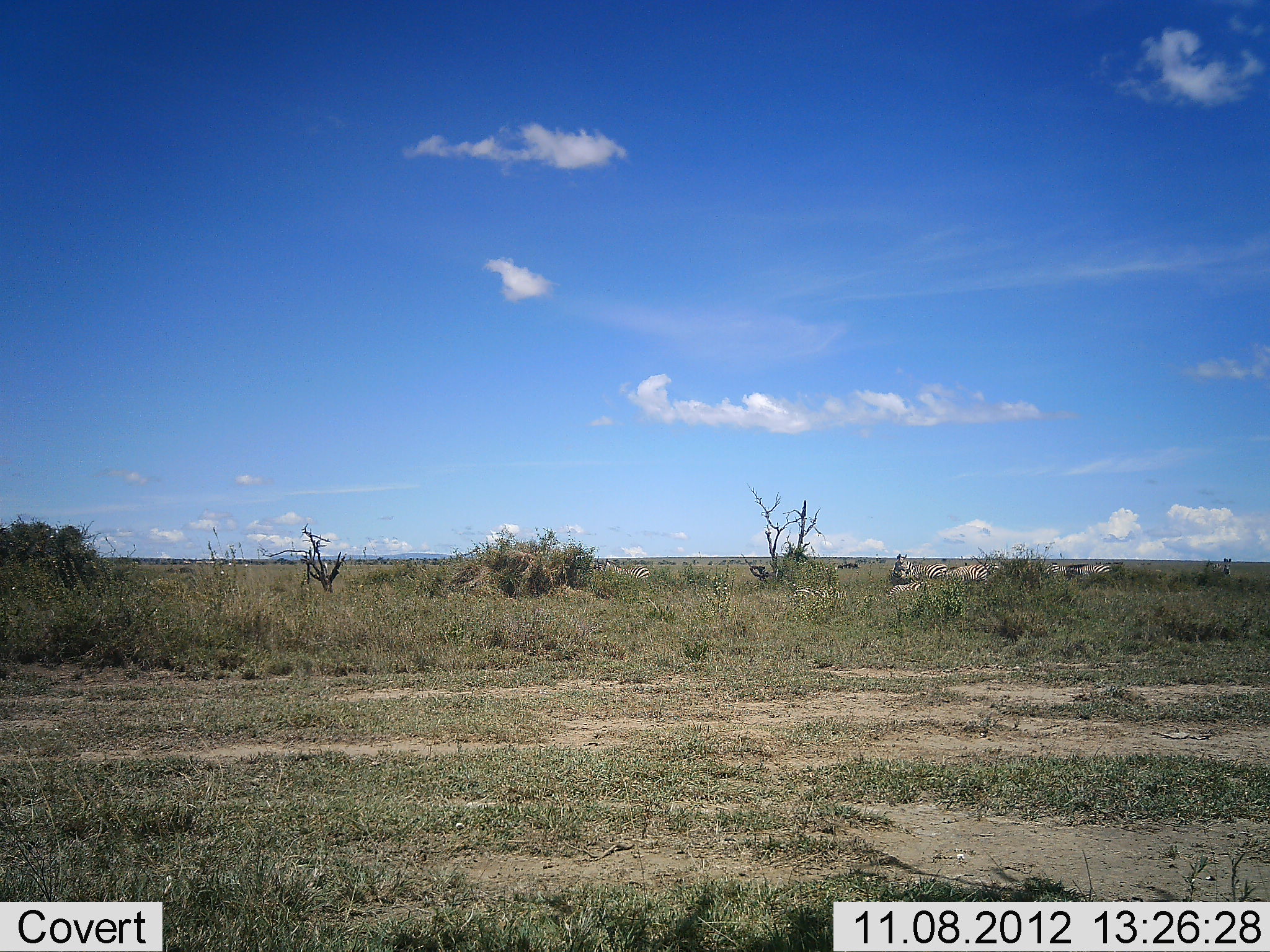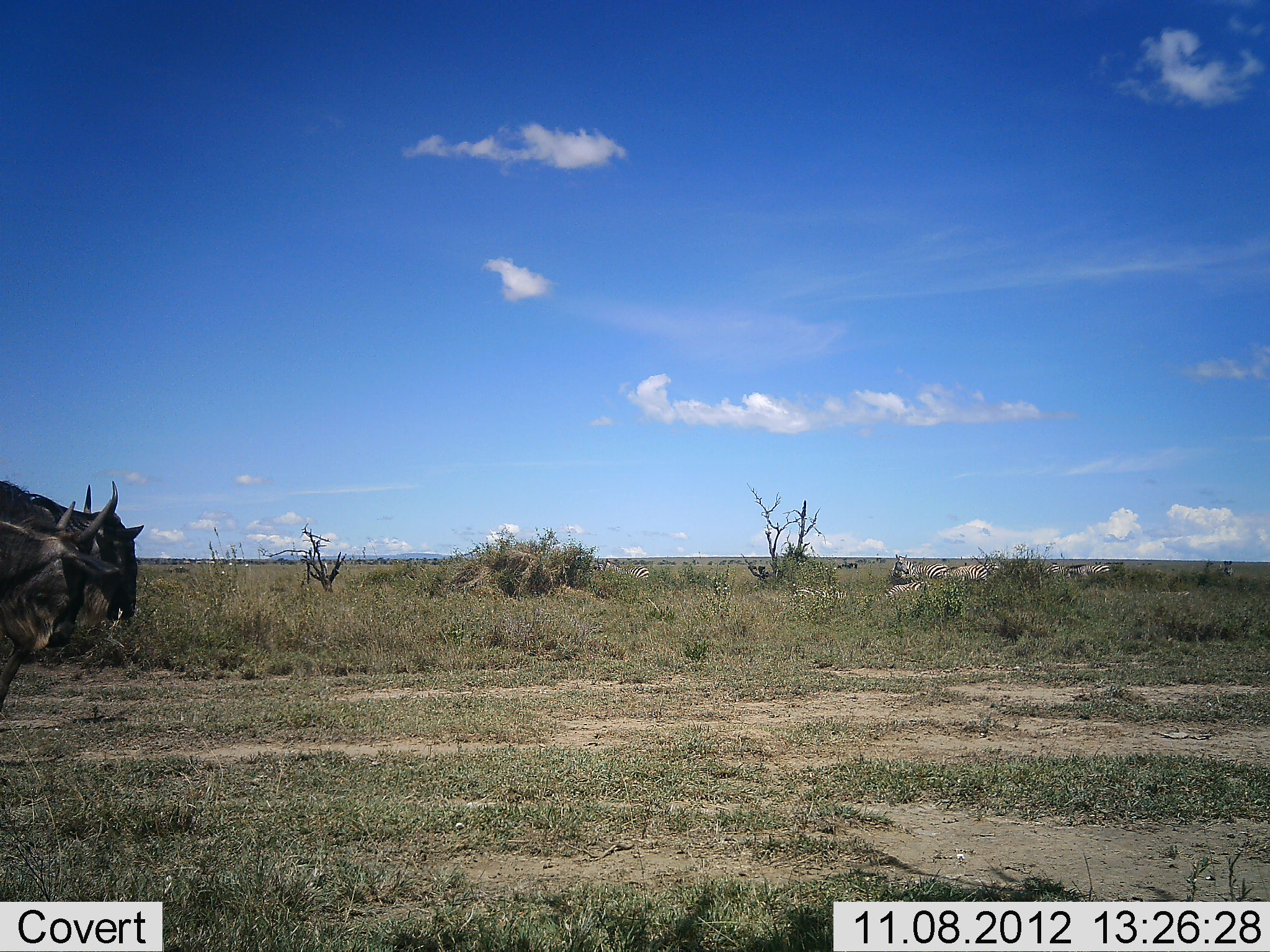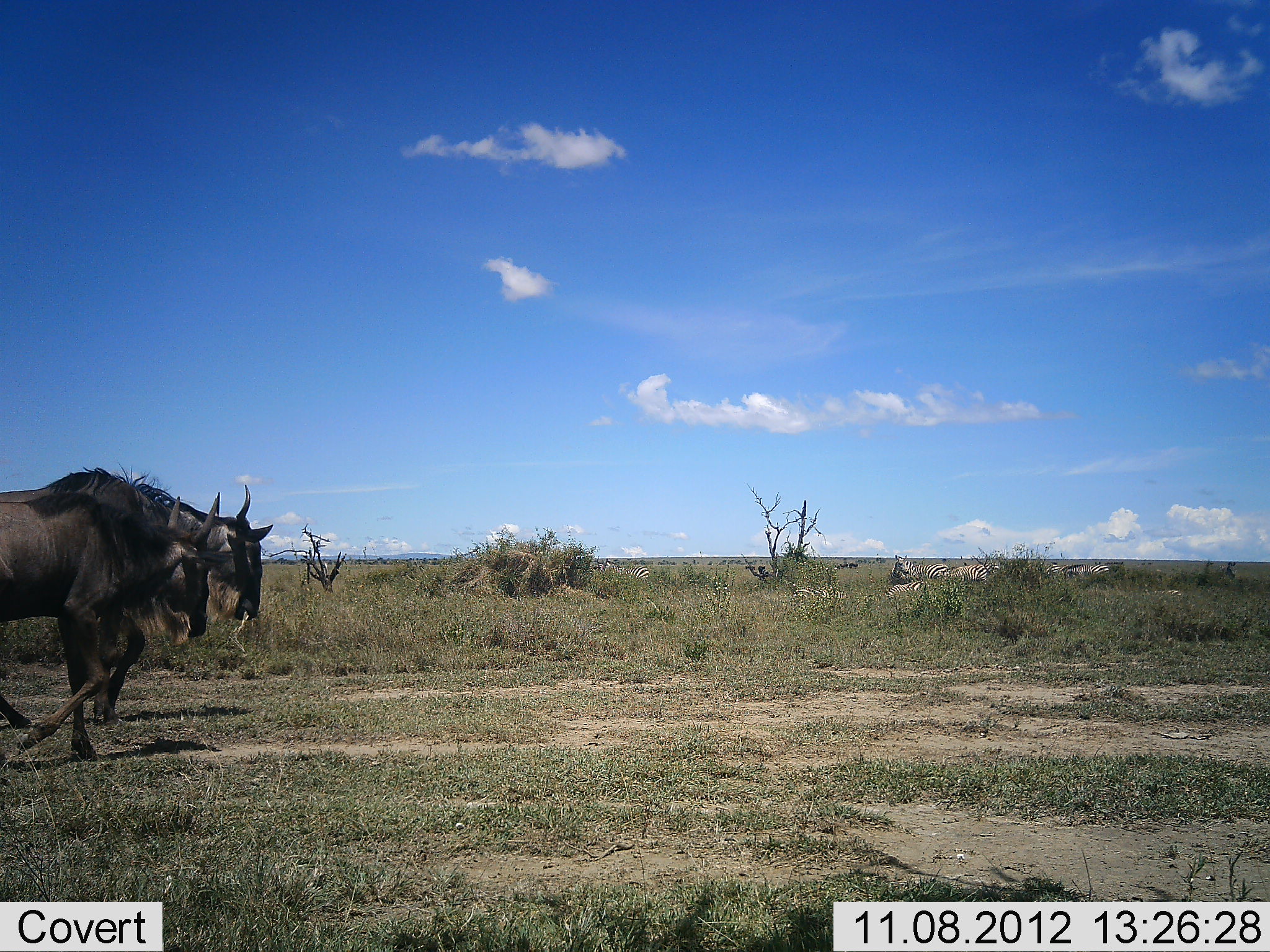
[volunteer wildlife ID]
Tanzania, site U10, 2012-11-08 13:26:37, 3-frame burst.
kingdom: Animalia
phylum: Chordata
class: Mammalia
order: Artiodactyla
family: Bovidae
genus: Connochaetes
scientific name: Connochaetes taurinus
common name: blue wildebeest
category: wildebeest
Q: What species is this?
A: Wildebeest (blue wildebeest) (Connochaetes taurinus).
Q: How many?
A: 2.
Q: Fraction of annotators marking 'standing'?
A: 6%.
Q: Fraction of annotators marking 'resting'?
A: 0%.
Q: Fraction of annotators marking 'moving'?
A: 94%.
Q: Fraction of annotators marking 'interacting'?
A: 0%.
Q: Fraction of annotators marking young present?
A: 0%.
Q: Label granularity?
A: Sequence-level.